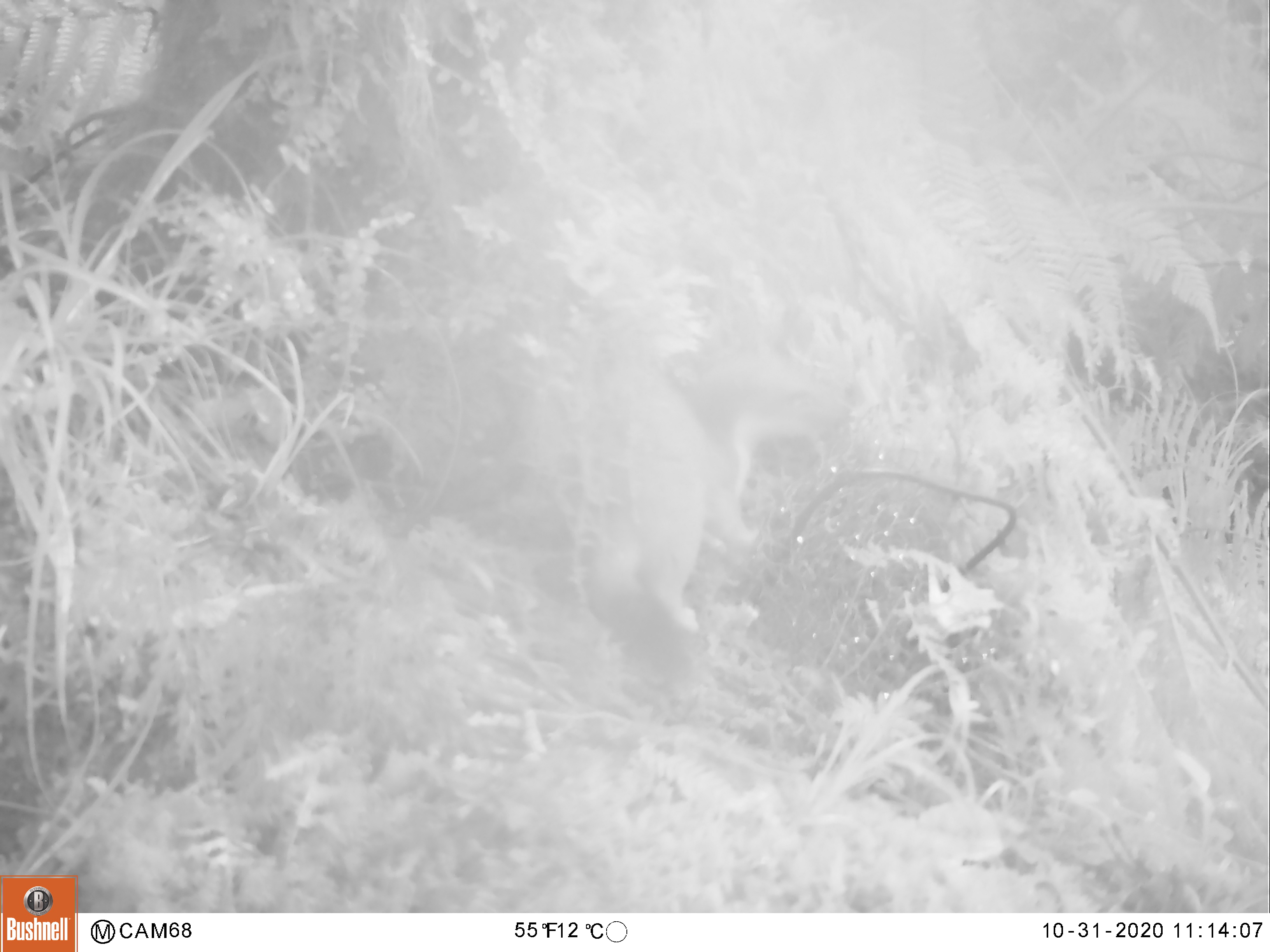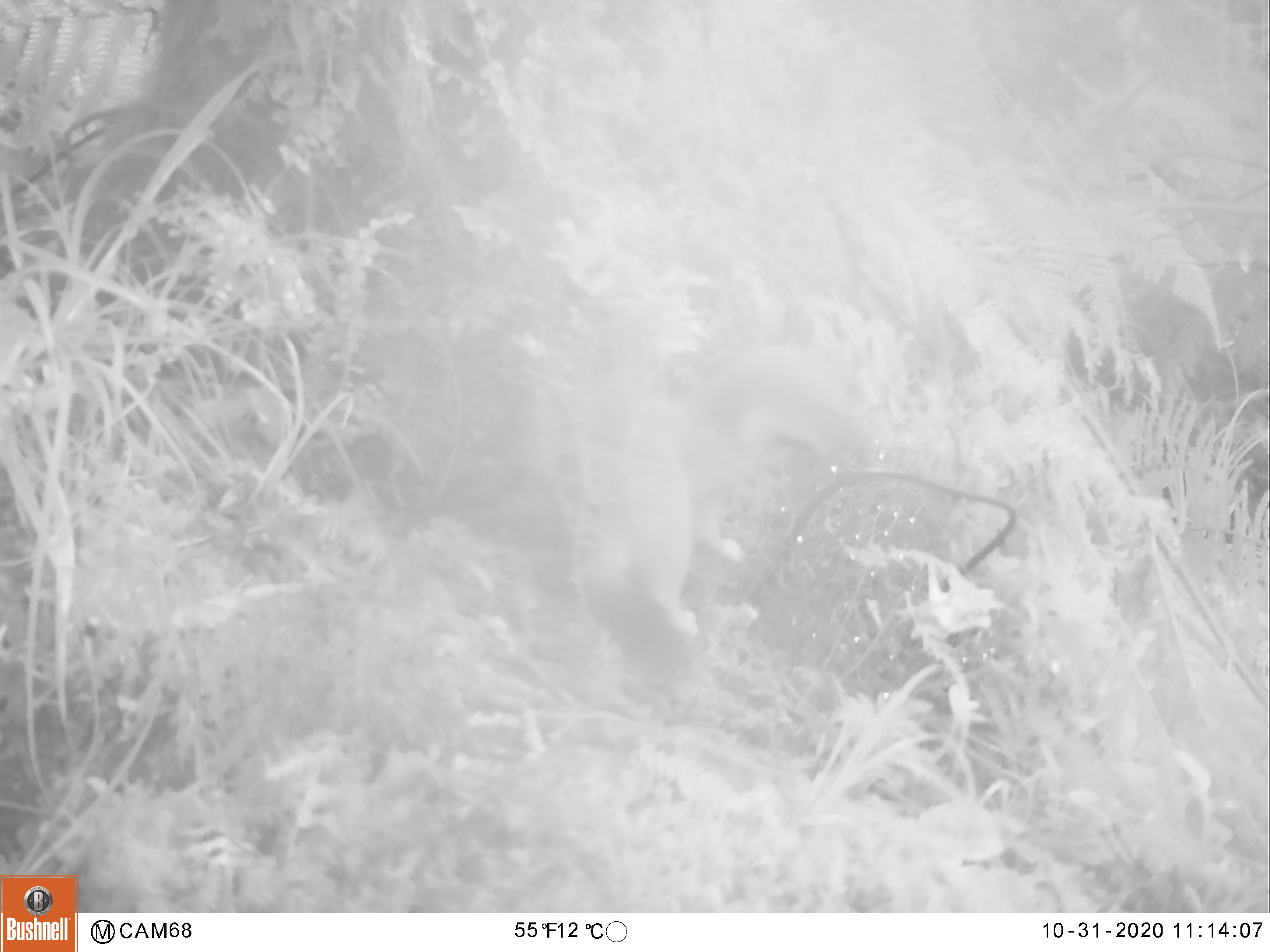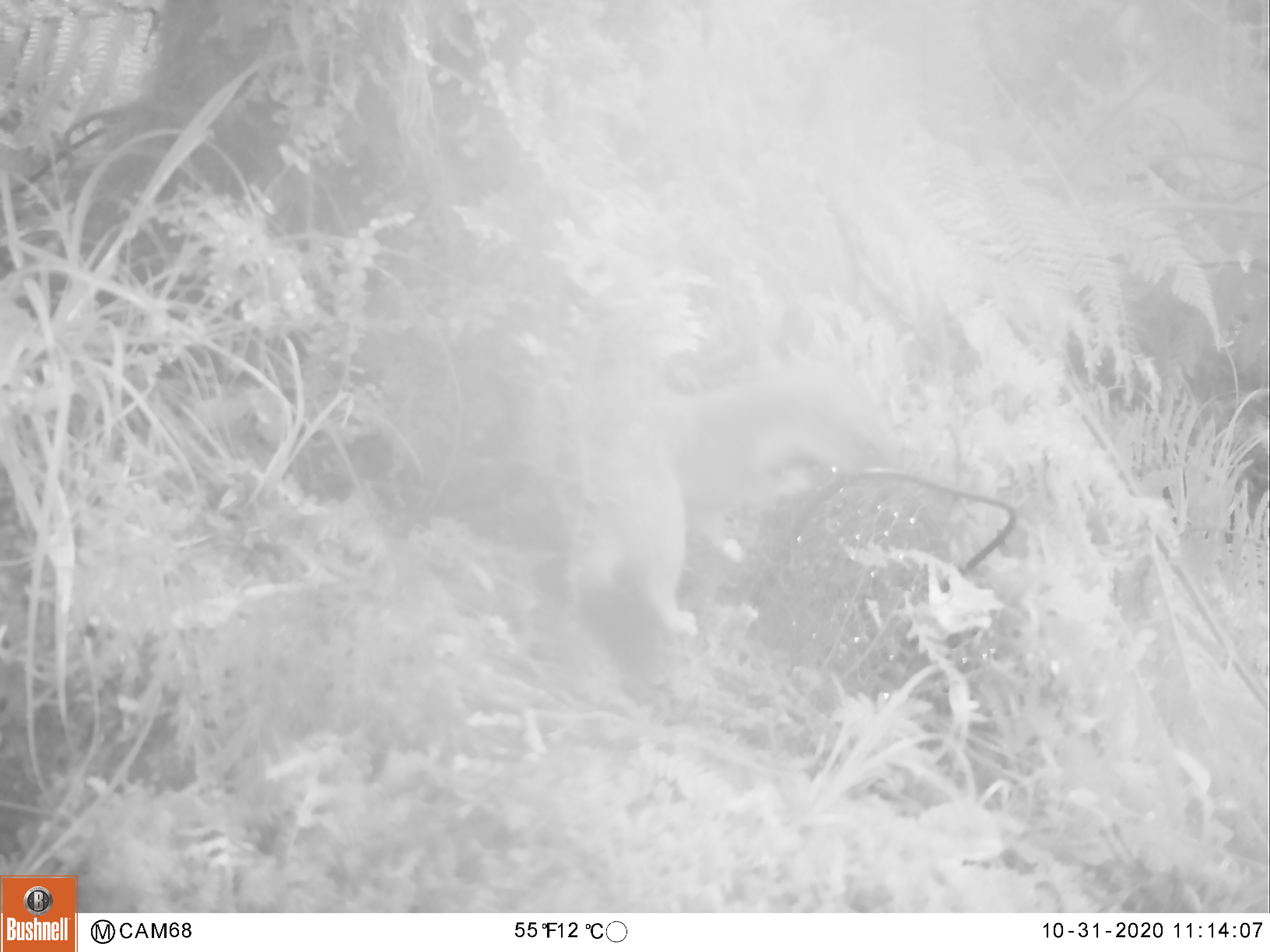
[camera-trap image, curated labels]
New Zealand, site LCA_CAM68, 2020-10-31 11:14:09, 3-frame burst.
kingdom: Animalia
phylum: Chordata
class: Mammalia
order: Carnivora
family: Mustelidae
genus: Mustela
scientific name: Mustela erminea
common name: stoat